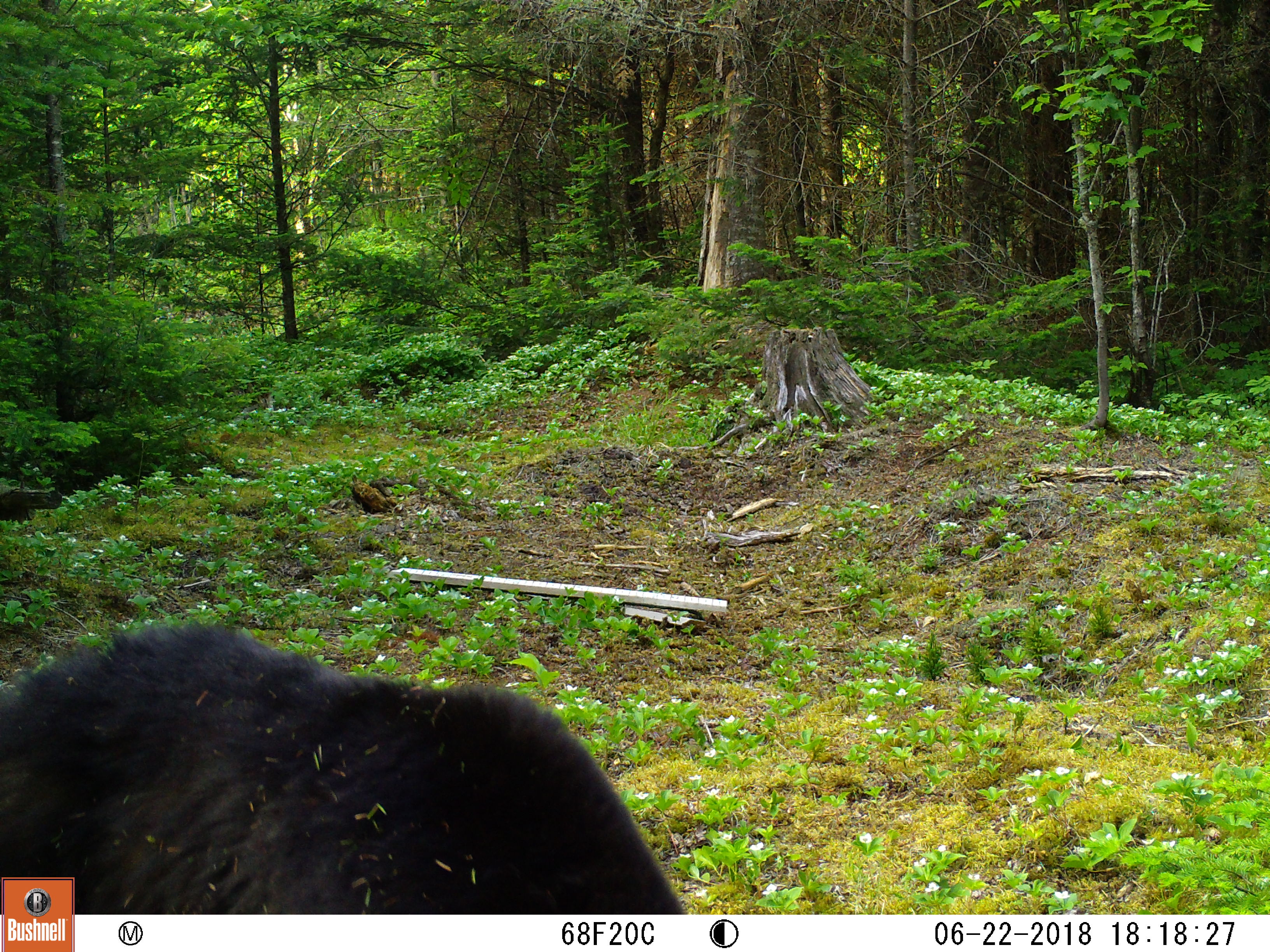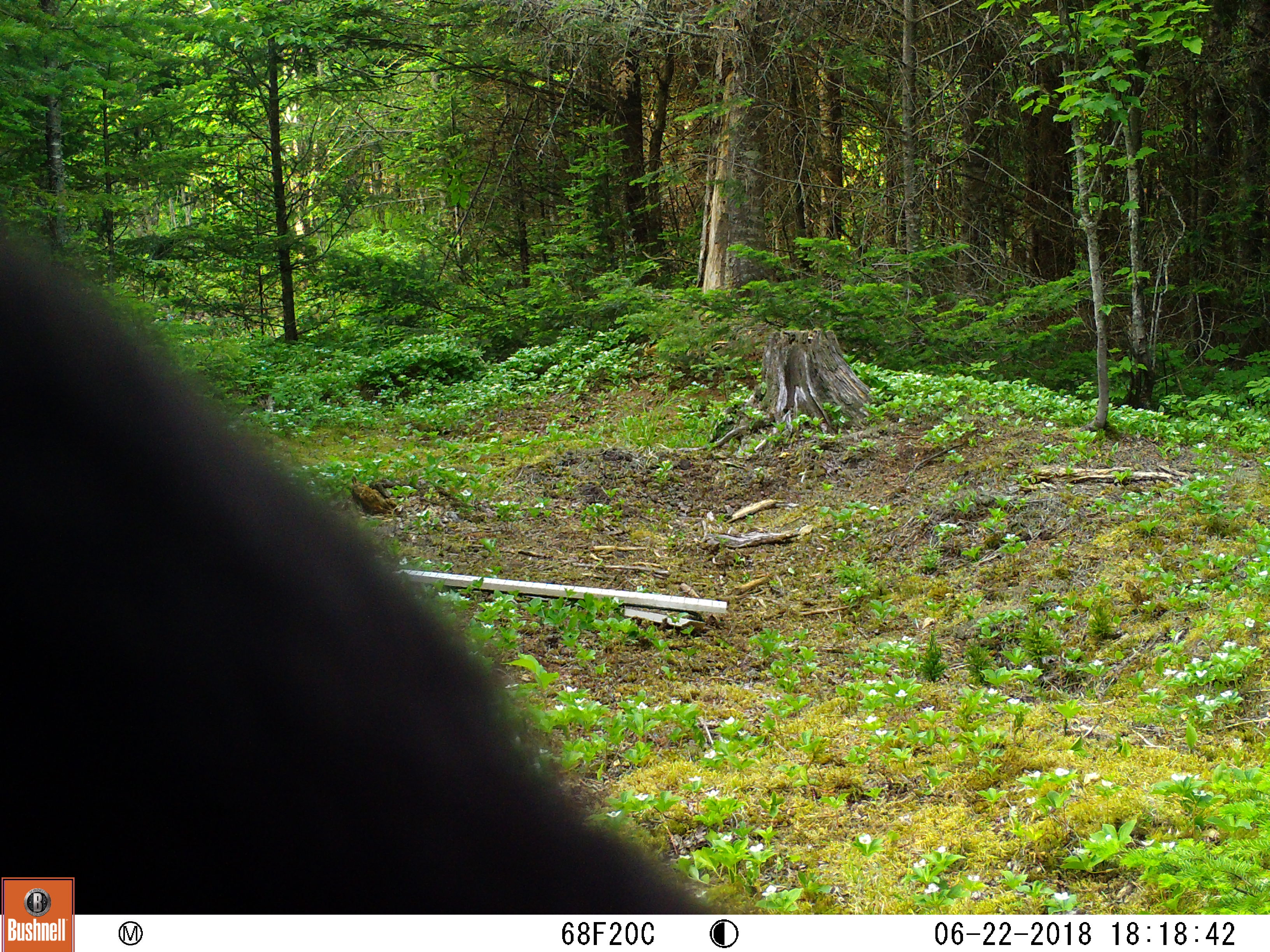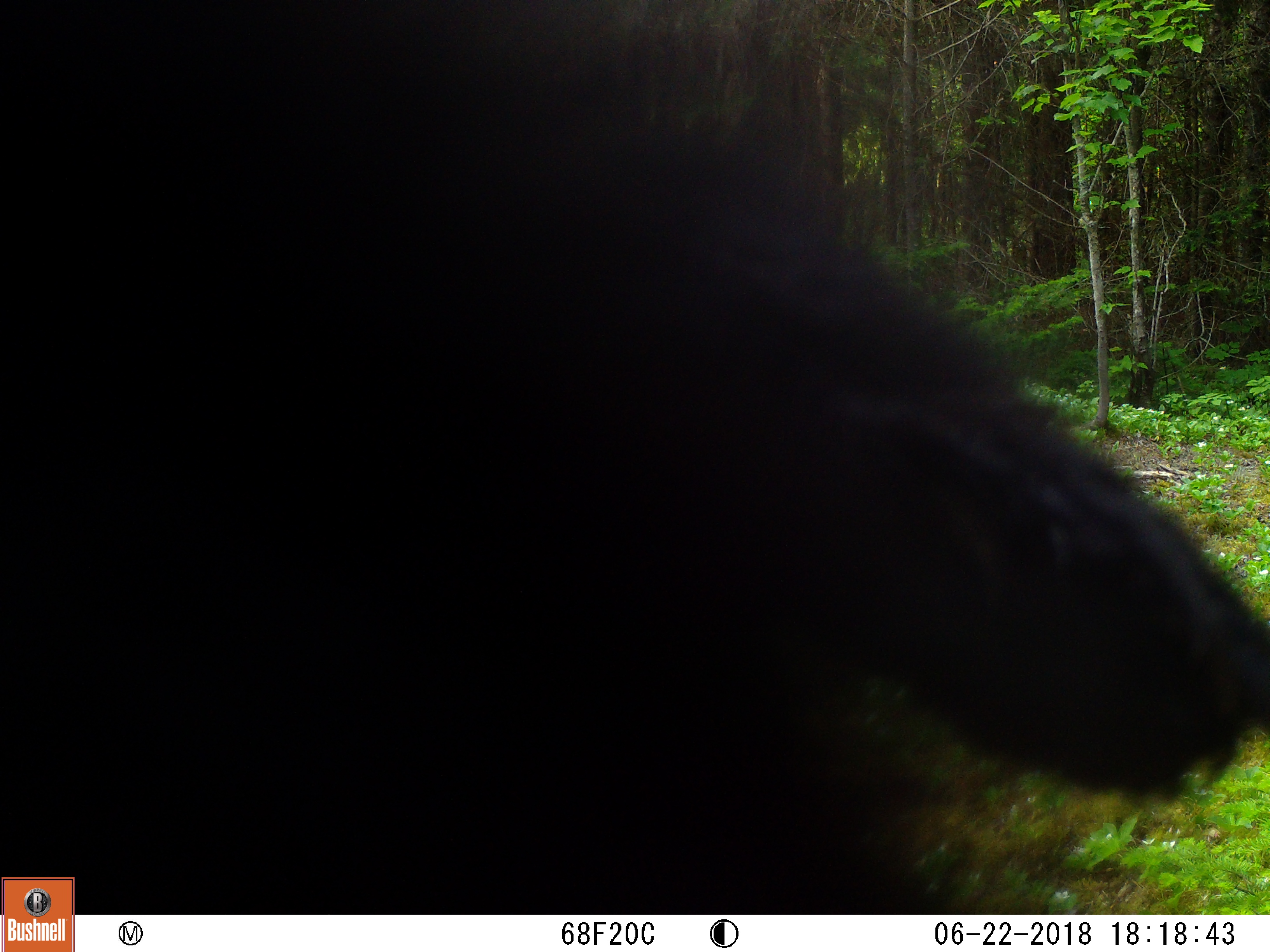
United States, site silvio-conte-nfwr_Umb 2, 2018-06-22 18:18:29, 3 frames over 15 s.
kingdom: Animalia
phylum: Chordata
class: Mammalia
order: Carnivora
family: Ursidae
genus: Ursus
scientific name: Ursus americanus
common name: black bear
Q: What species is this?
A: Black bear (Ursus americanus).